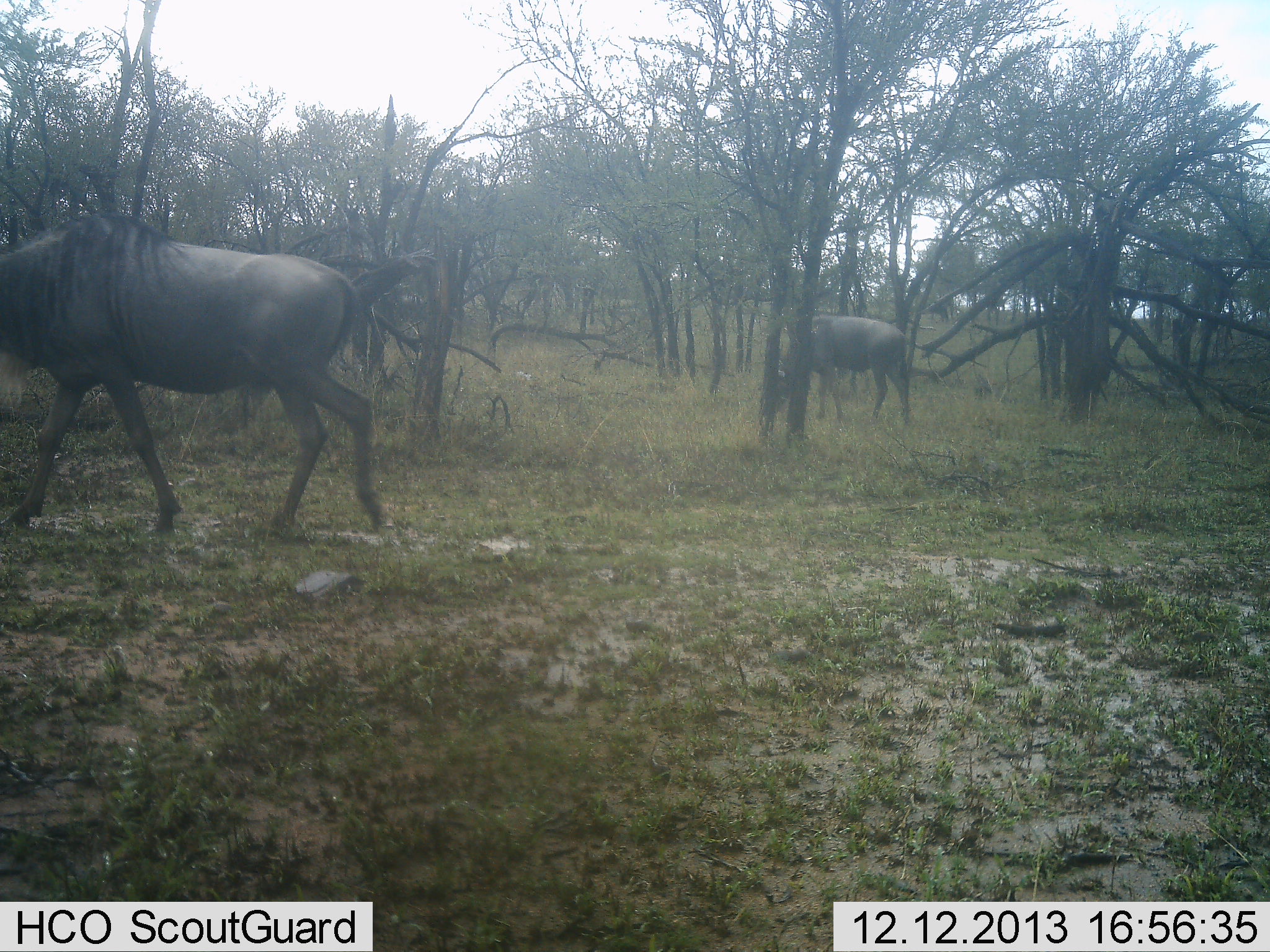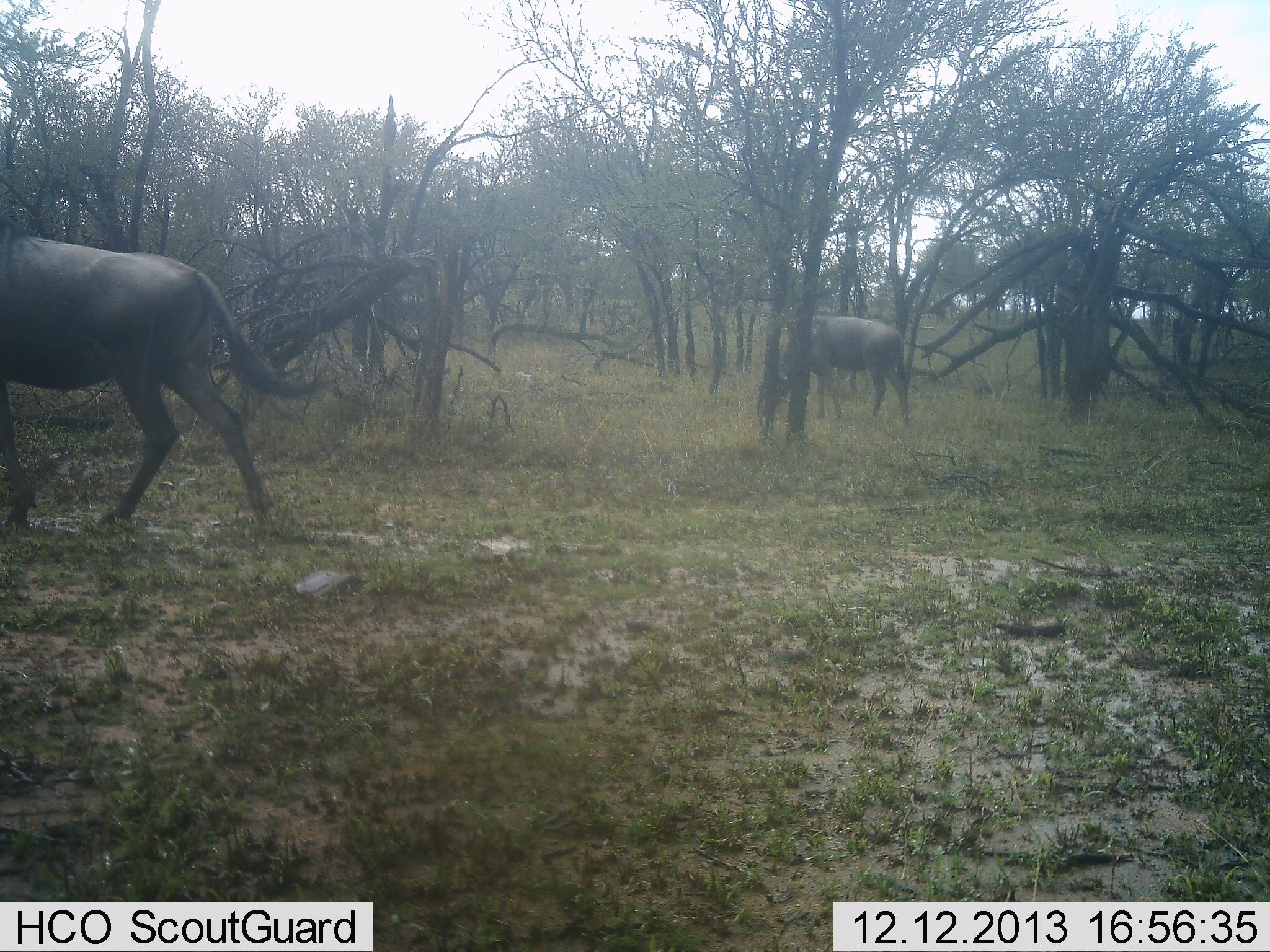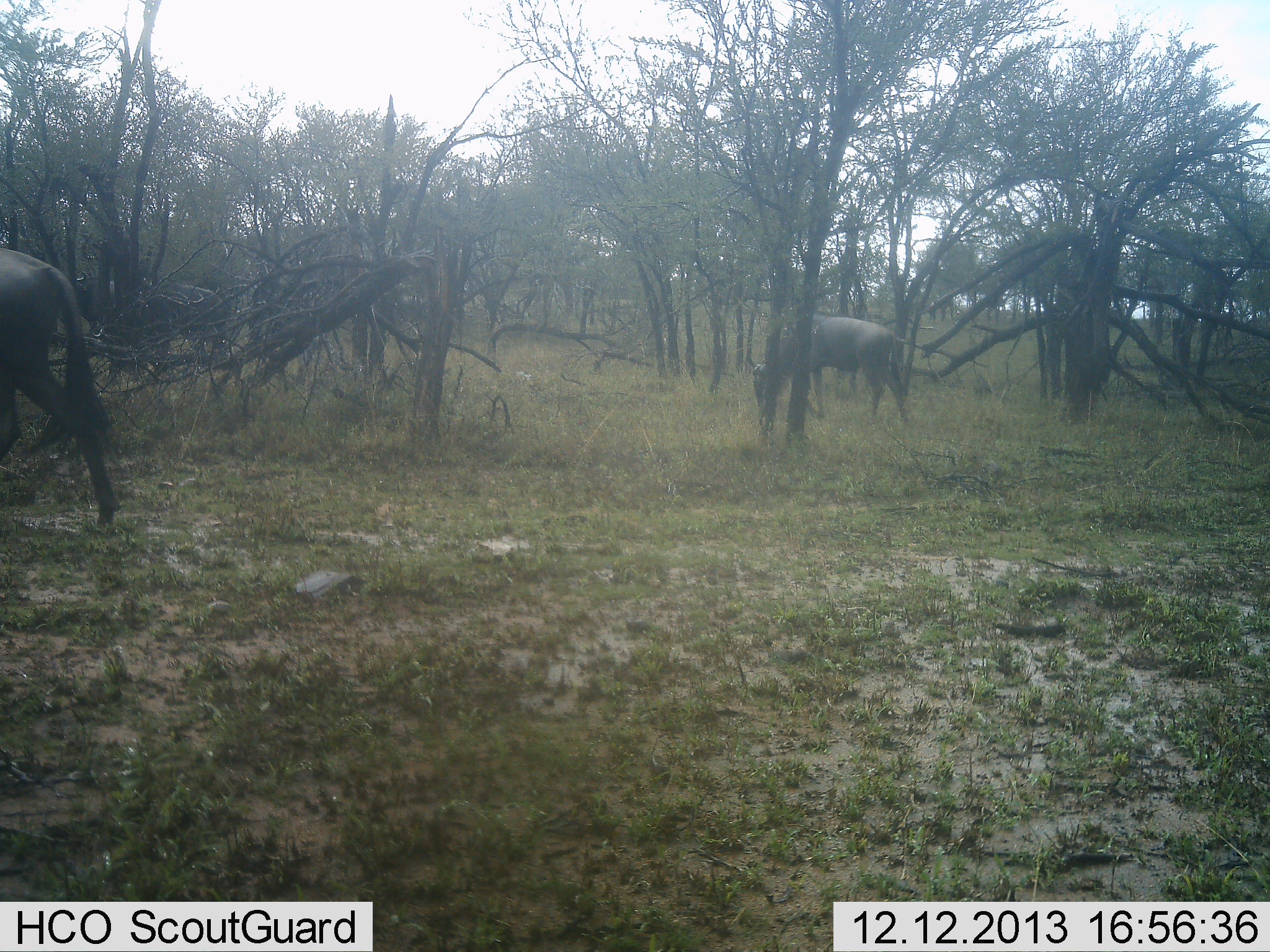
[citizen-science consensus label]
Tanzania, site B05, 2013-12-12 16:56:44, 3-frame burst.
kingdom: Animalia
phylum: Chordata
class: Mammalia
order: Artiodactyla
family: Bovidae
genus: Connochaetes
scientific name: Connochaetes taurinus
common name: blue wildebeest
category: wildebeest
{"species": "wildebeest (blue wildebeest) (Connochaetes taurinus)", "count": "2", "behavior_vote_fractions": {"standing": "40%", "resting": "0%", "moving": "70%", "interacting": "0%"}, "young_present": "0%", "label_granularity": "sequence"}